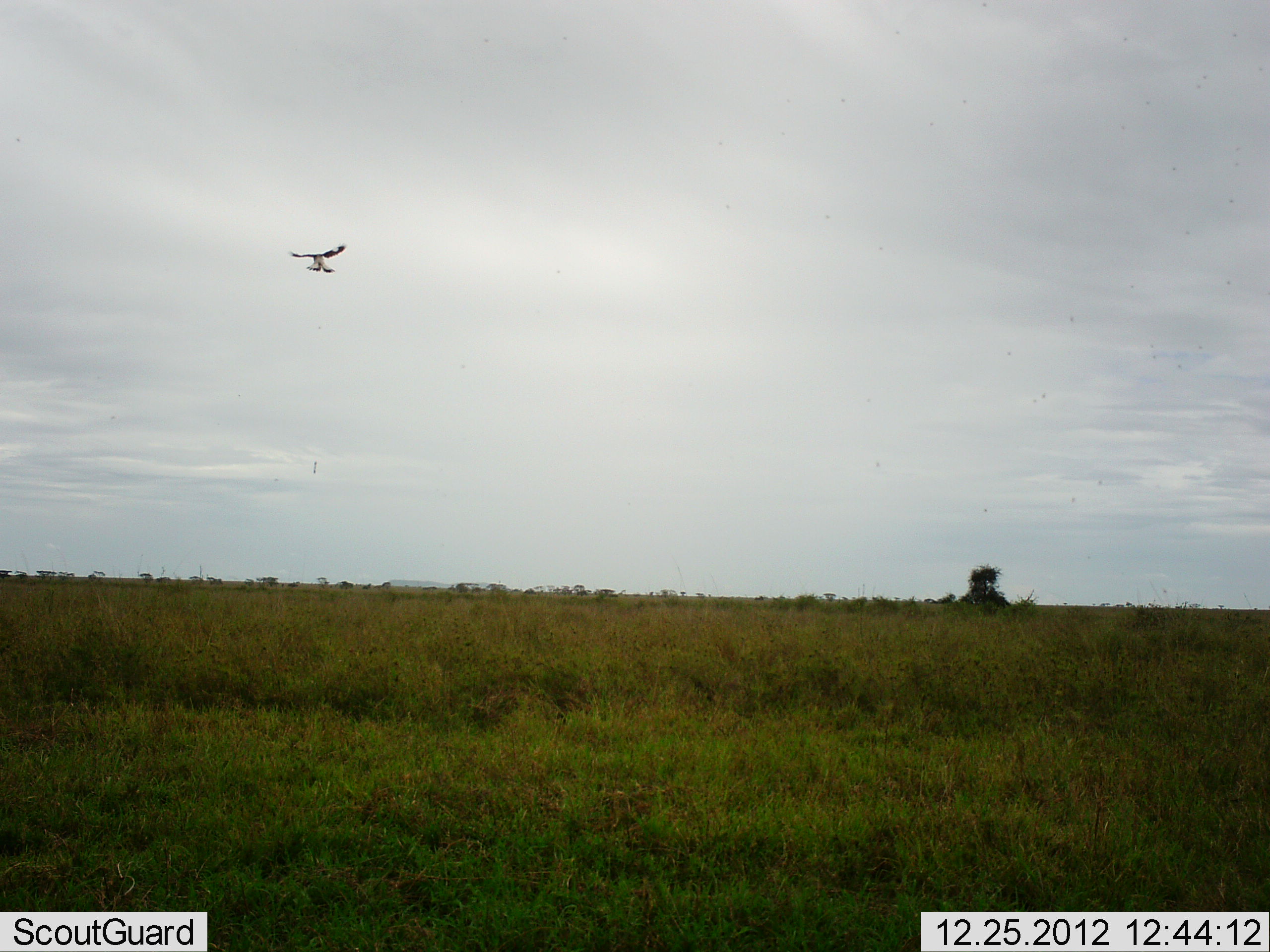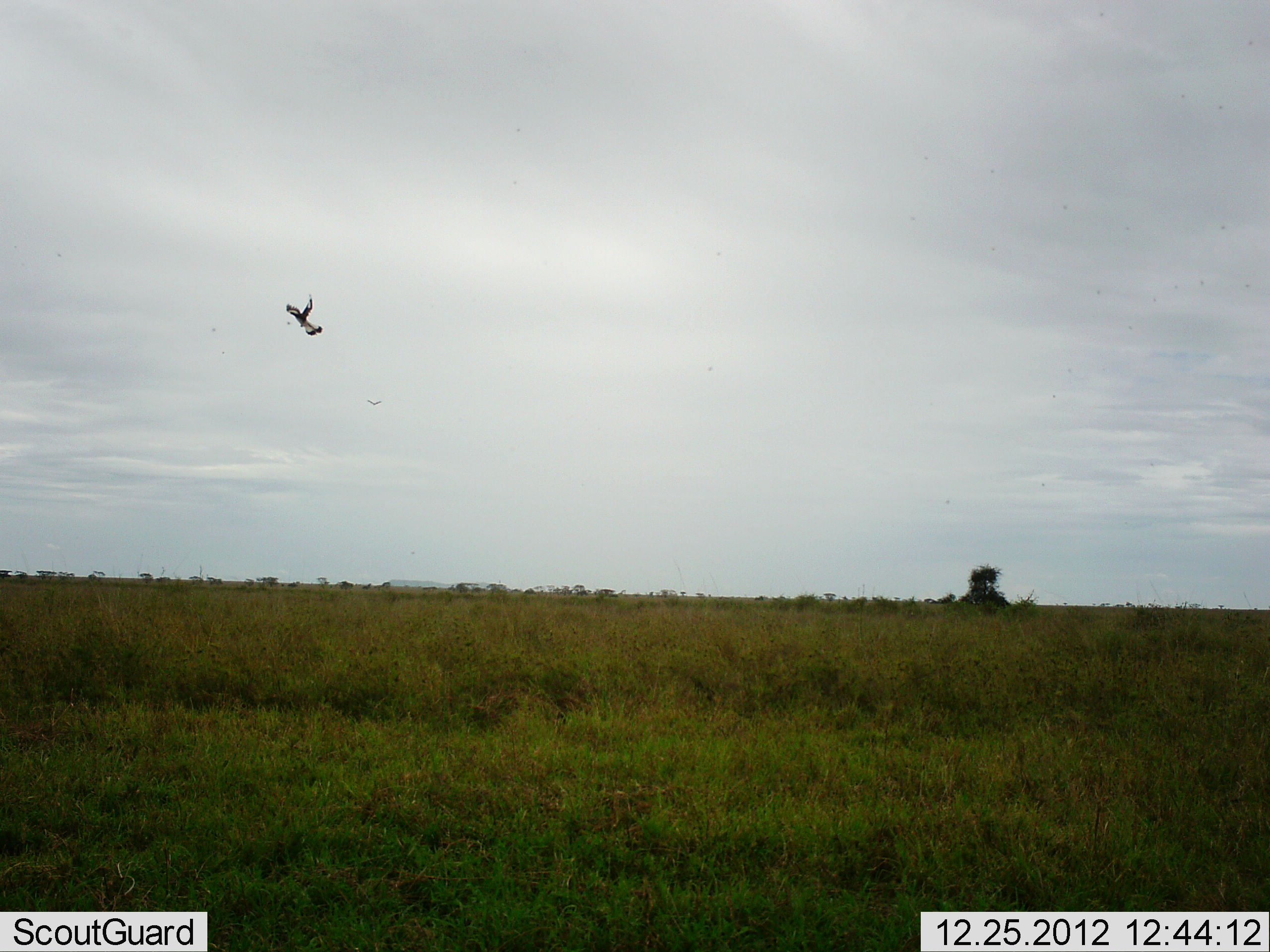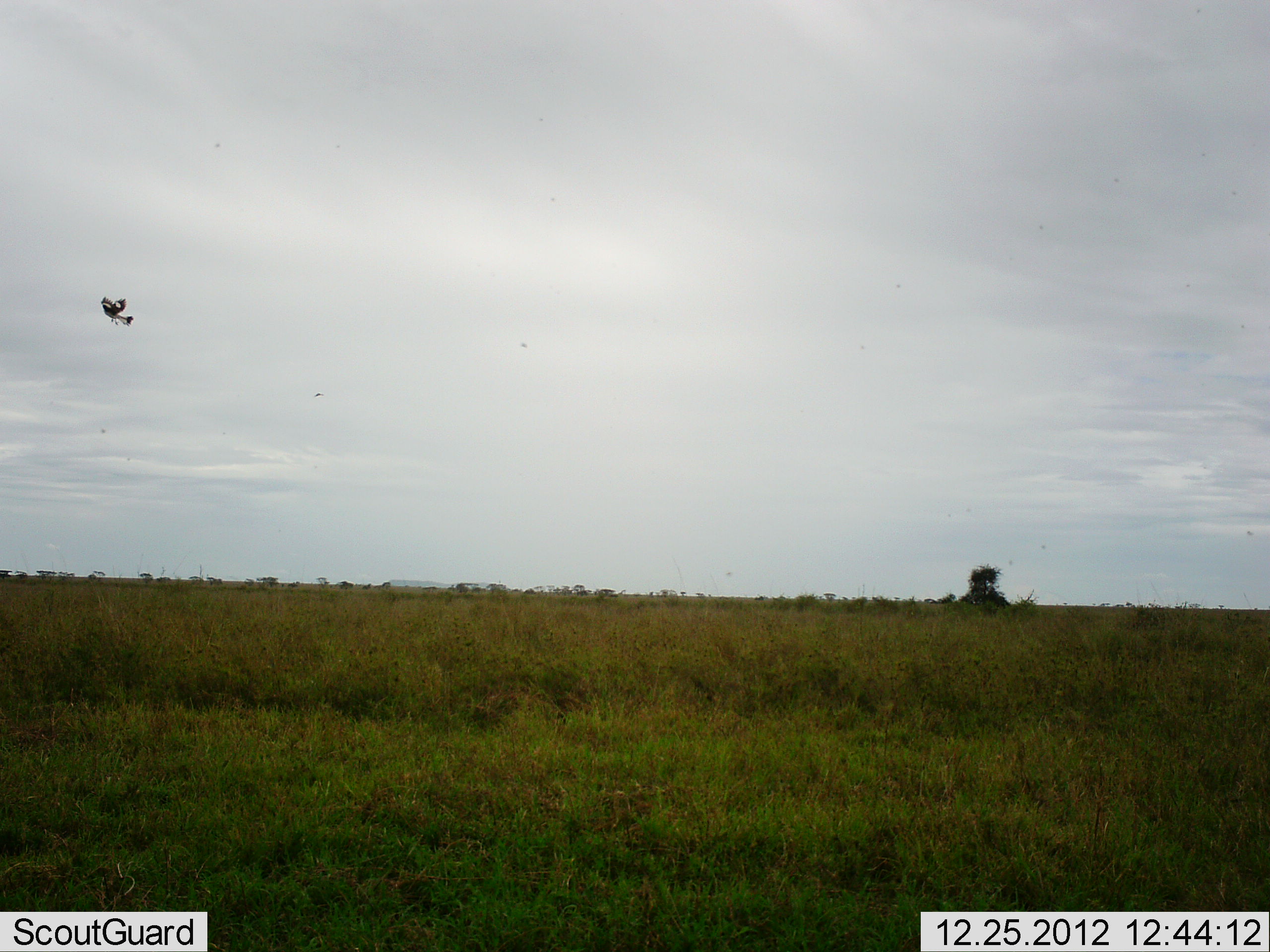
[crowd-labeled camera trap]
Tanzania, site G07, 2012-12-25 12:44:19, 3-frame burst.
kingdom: Animalia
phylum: Chordata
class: Aves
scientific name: Aves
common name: bird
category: otherbird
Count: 1.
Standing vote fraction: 0%.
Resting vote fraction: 0%.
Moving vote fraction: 100%.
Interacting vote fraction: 0%.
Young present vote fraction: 0%.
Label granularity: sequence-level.